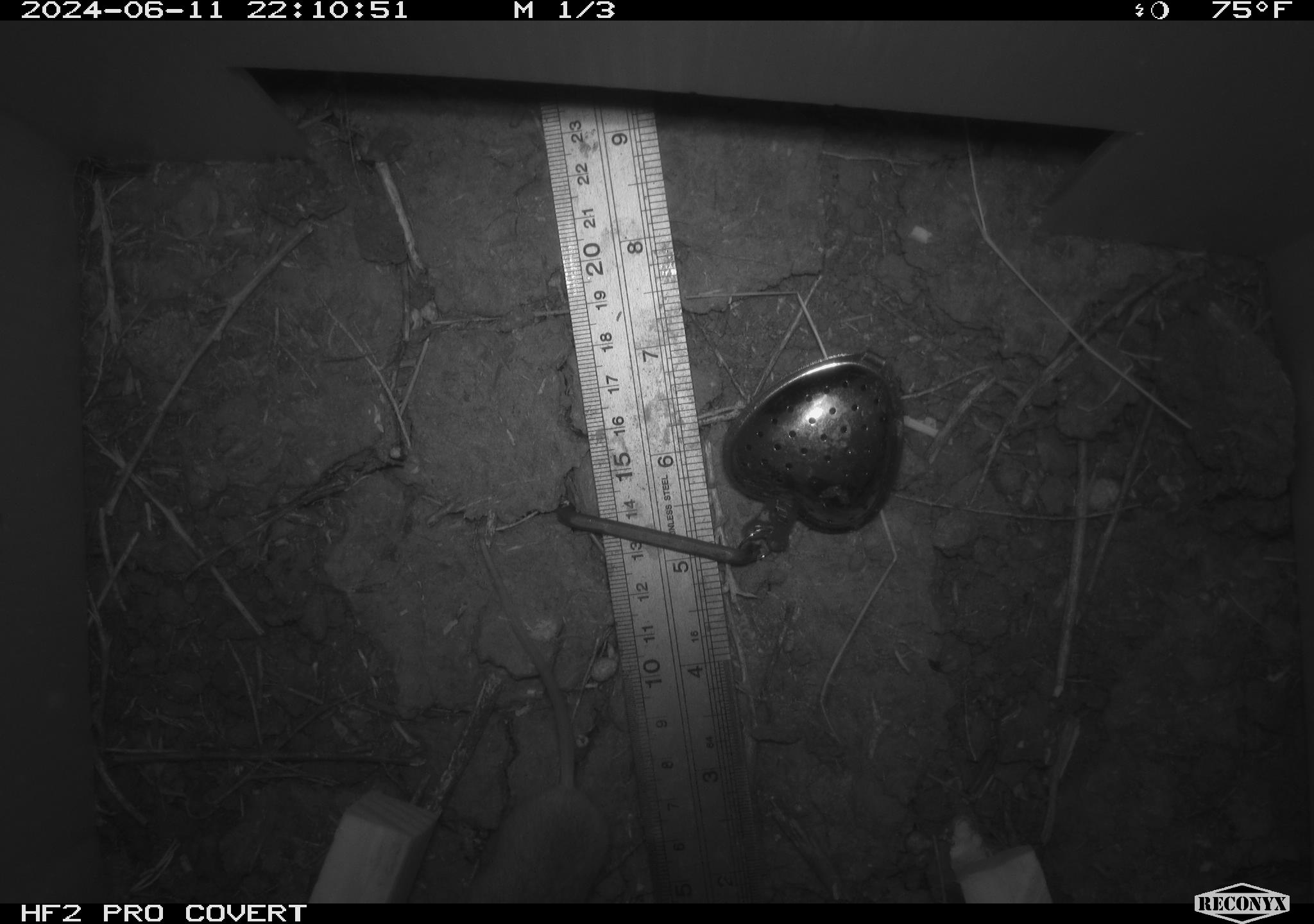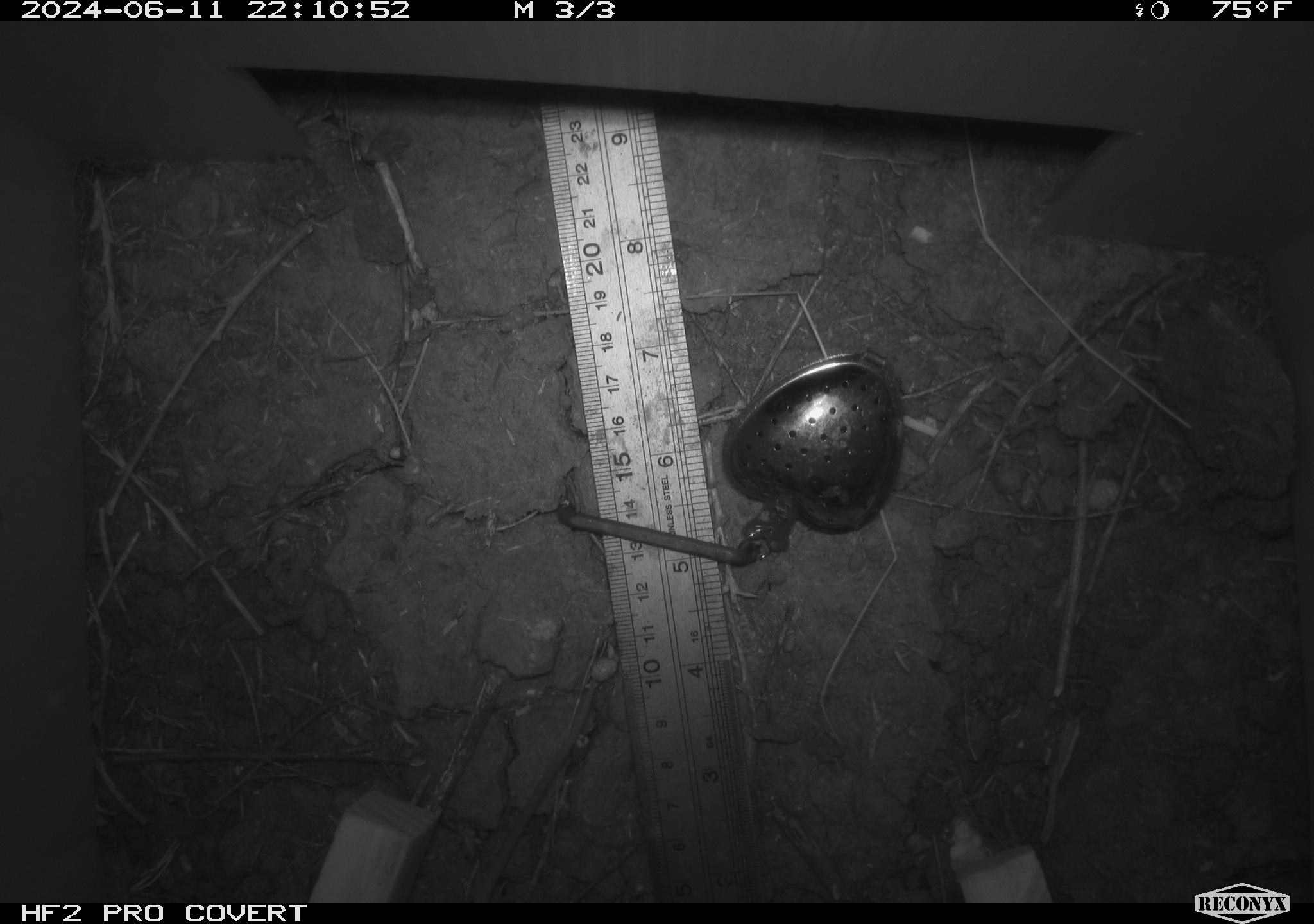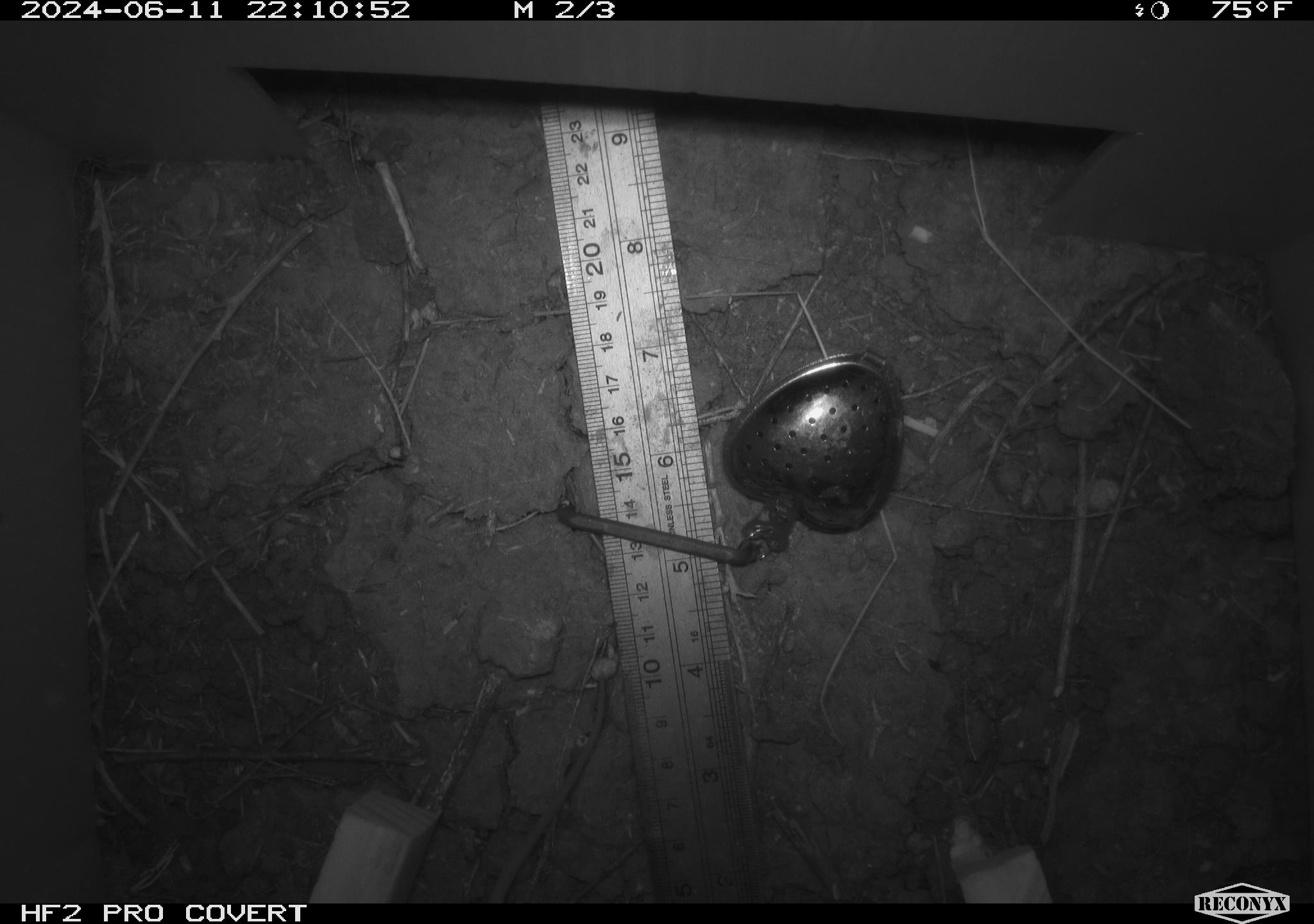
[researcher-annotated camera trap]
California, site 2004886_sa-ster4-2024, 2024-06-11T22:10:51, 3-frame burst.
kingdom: Animalia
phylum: Chordata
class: Mammalia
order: Rodentia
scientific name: Rodentia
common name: mouse species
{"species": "mouse species (Rodentia)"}